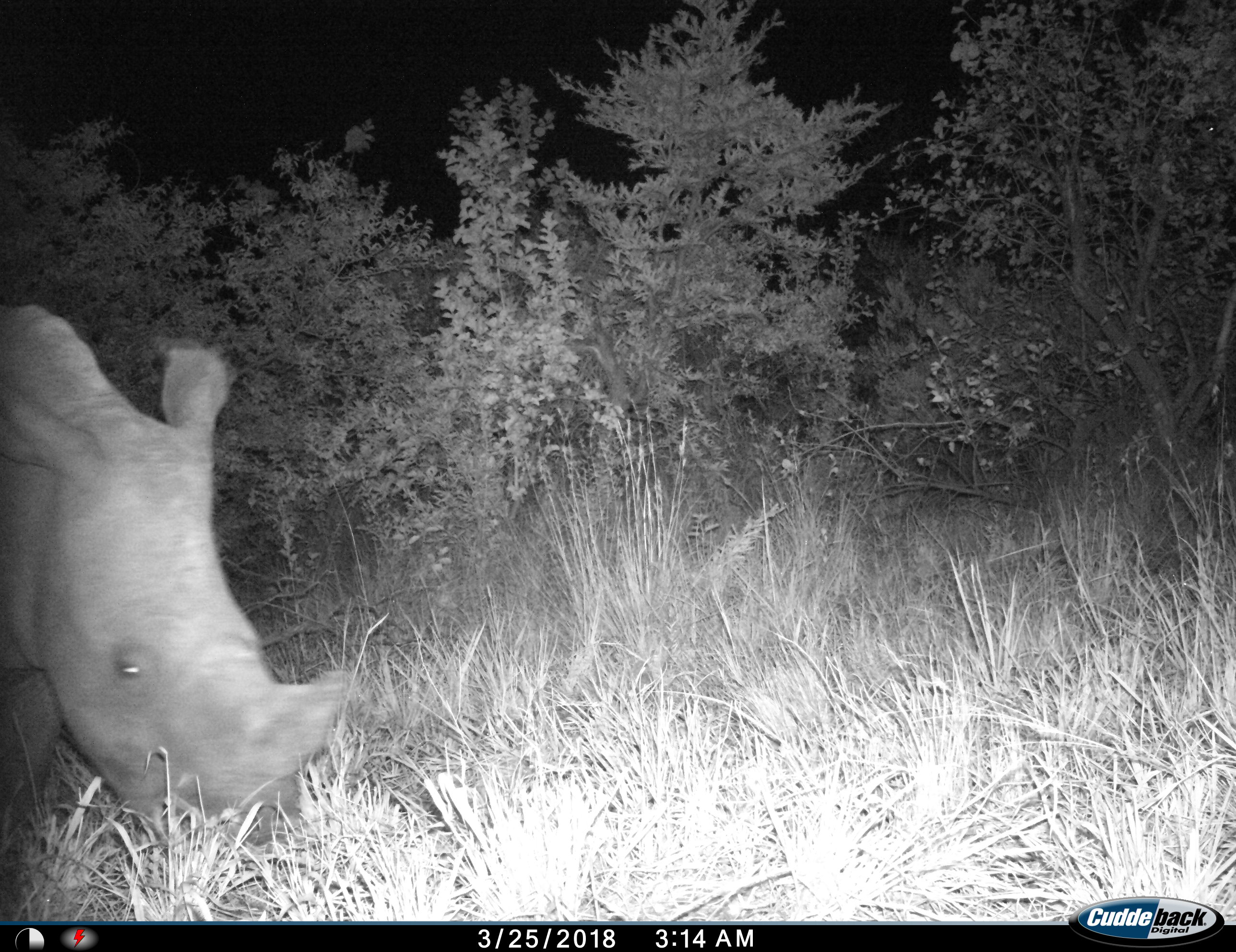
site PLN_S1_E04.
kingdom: Animalia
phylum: Chordata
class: Mammalia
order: Perissodactyla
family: Rhinocerotidae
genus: Diceros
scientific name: Diceros bicornis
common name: black rhinoceros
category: rhinocerosblack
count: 1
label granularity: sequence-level